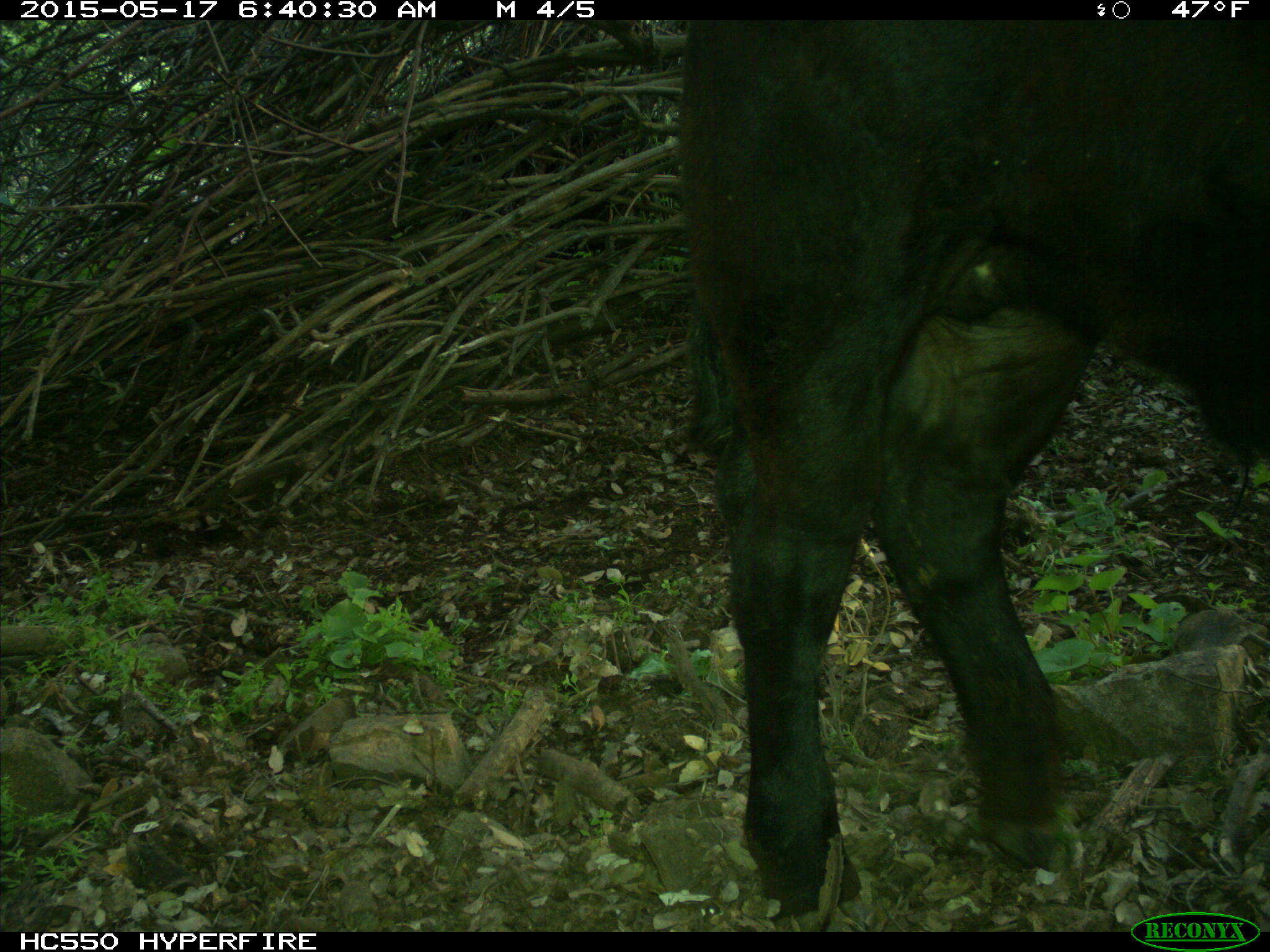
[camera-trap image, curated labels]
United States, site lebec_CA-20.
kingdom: Animalia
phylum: Chordata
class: Mammalia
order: Artiodactyla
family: Bovidae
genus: Bos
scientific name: Bos taurus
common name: domestic cow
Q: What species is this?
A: Bos taurus (domestic cow).